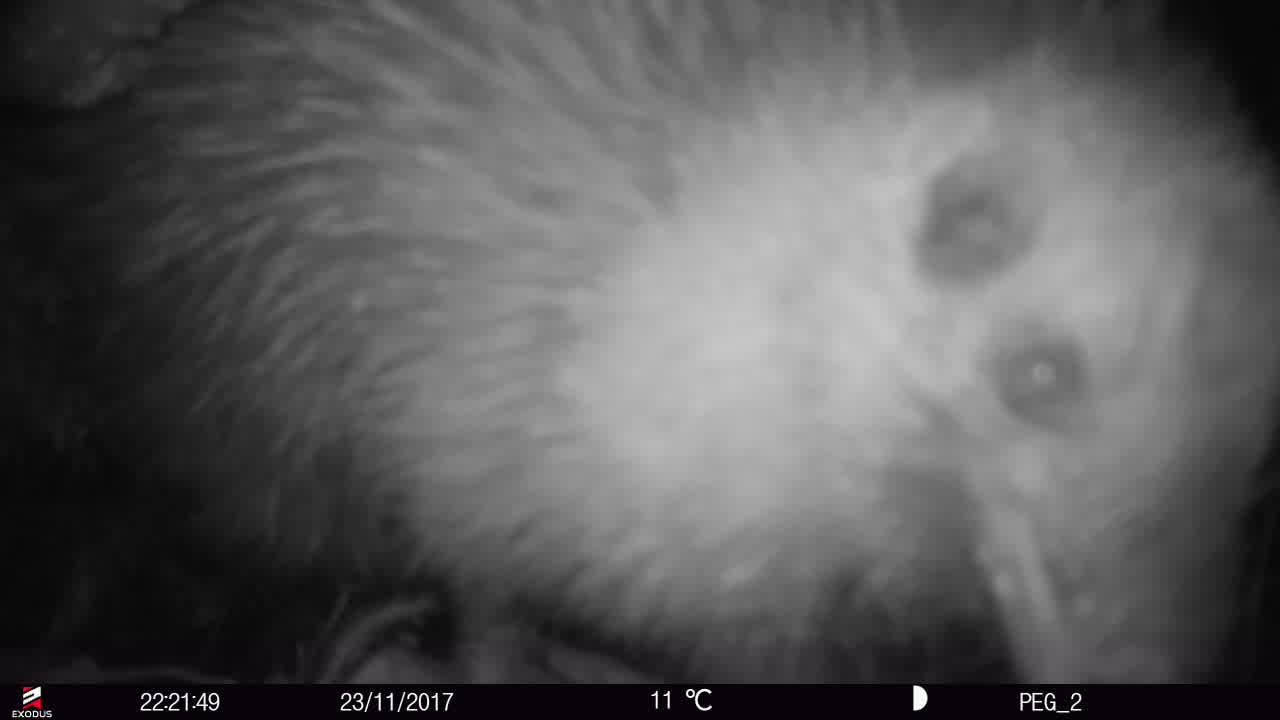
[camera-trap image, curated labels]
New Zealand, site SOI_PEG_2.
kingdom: Animalia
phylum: Chordata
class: Aves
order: Apterygiformes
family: Apterygidae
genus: Apteryx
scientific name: Apteryx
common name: kiwi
Kiwi (Apteryx).